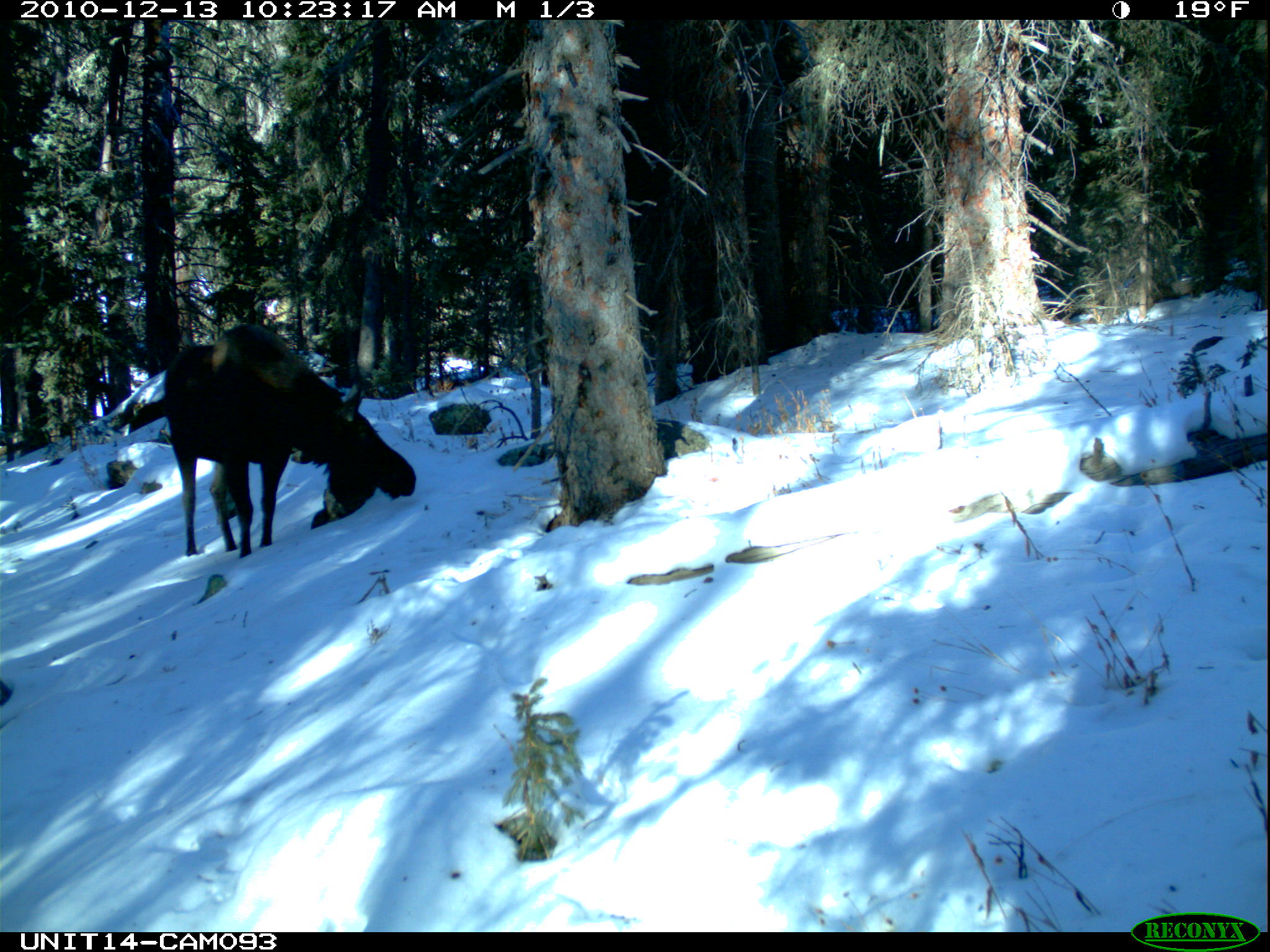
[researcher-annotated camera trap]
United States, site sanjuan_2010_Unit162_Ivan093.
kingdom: Animalia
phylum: Chordata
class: Mammalia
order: Artiodactyla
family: Cervidae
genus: Alces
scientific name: Alces alces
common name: moose